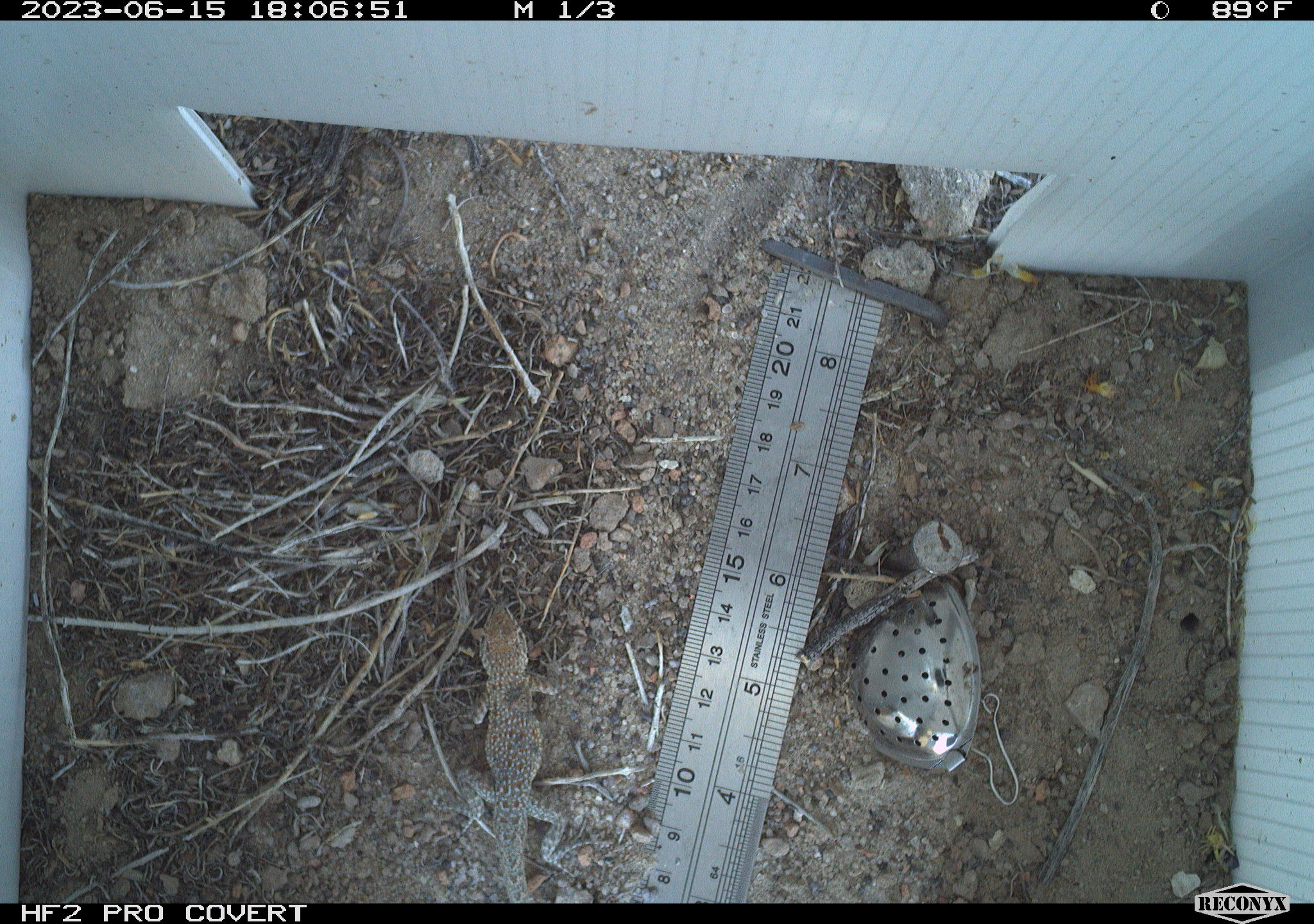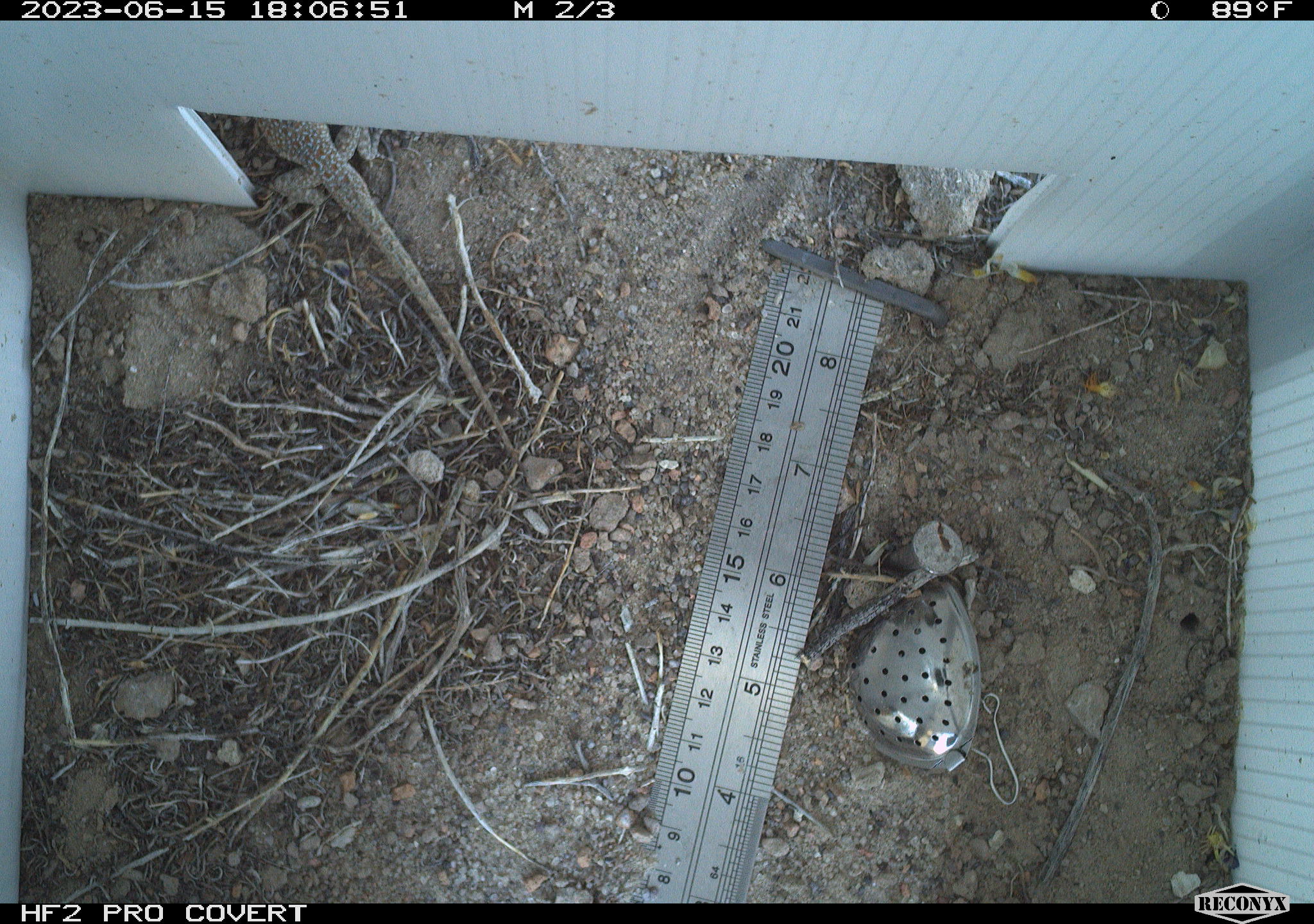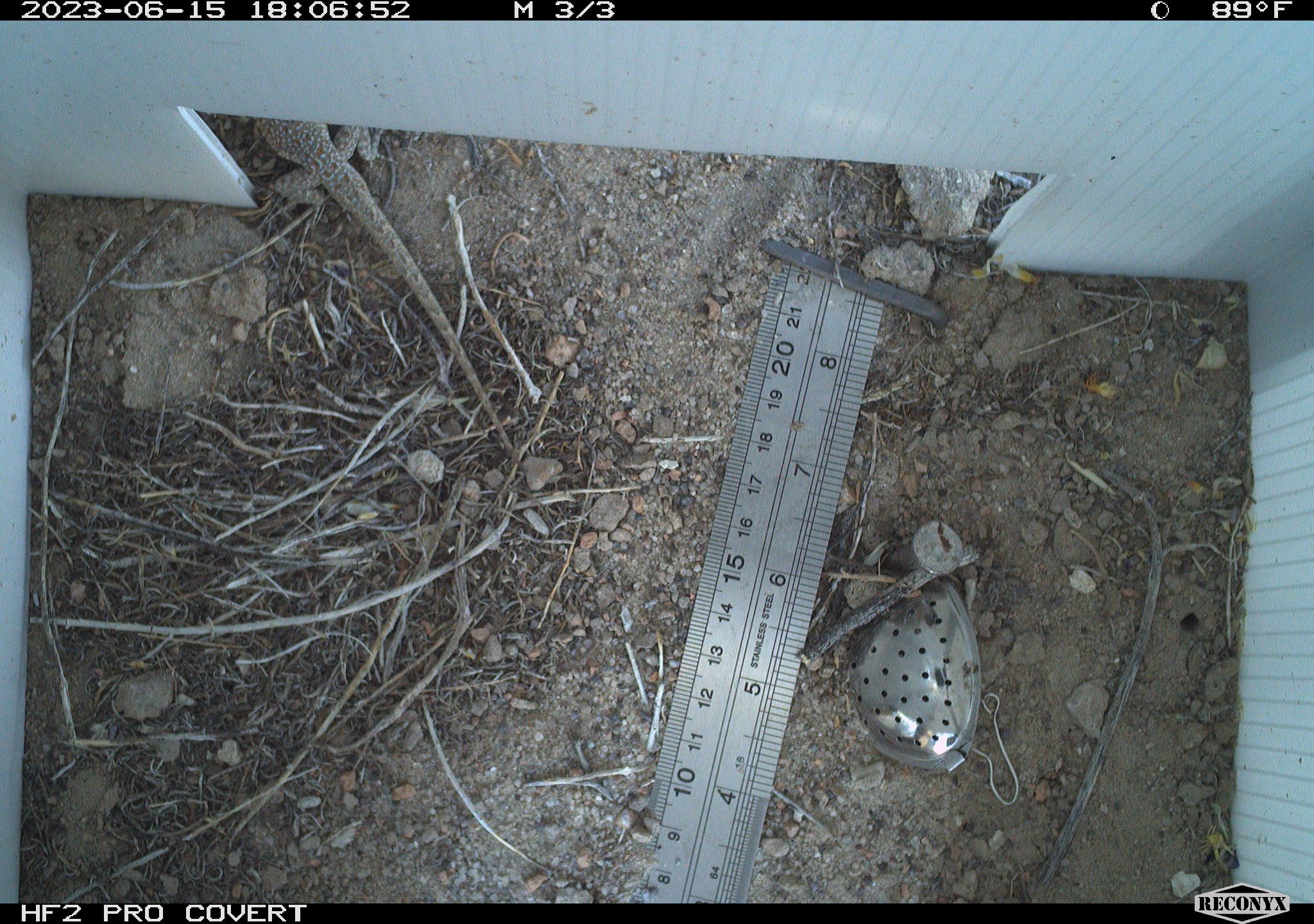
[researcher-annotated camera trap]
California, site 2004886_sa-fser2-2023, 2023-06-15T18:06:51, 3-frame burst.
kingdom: Animalia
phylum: Chordata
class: Reptilia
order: Squamata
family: Phrynosomatidae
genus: Uta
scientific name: Uta stansburiana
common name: common side-blotched lizard